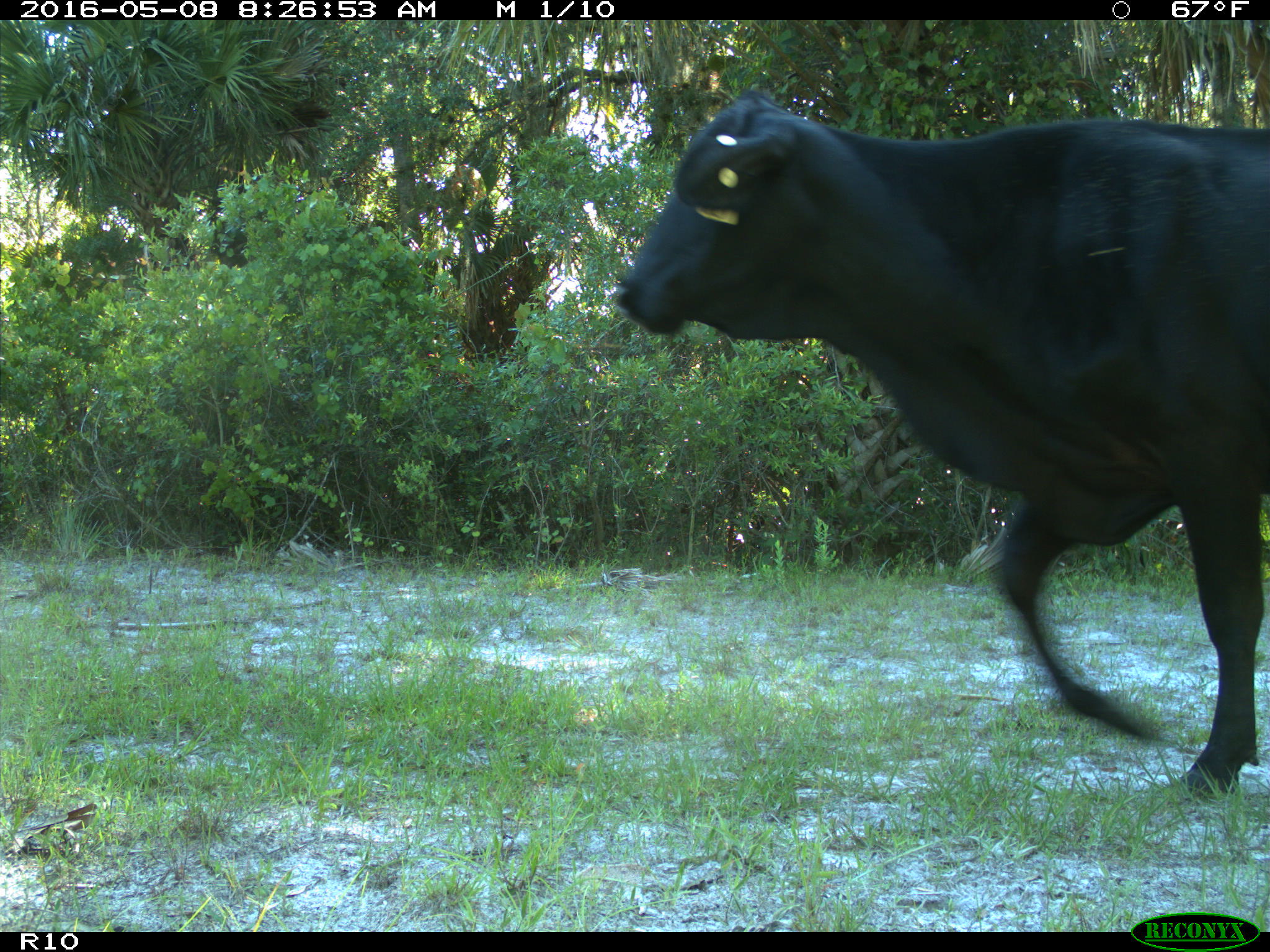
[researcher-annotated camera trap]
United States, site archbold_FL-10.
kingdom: Animalia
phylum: Chordata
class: Mammalia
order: Artiodactyla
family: Bovidae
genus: Bos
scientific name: Bos taurus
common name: domestic cow